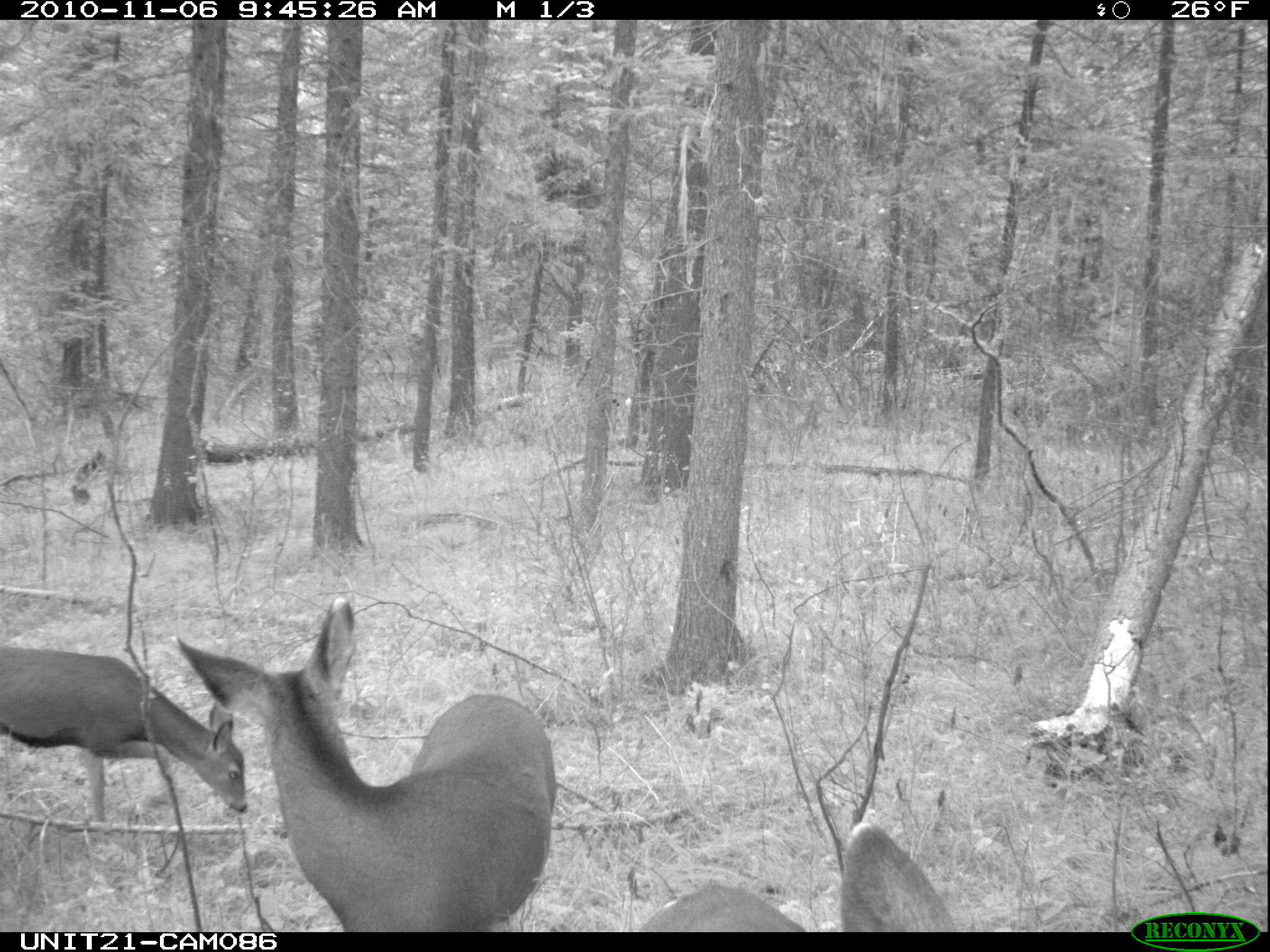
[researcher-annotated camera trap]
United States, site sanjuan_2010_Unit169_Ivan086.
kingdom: Animalia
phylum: Chordata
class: Mammalia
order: Artiodactyla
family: Cervidae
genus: Odocoileus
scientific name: Odocoileus hemionus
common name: mule deer